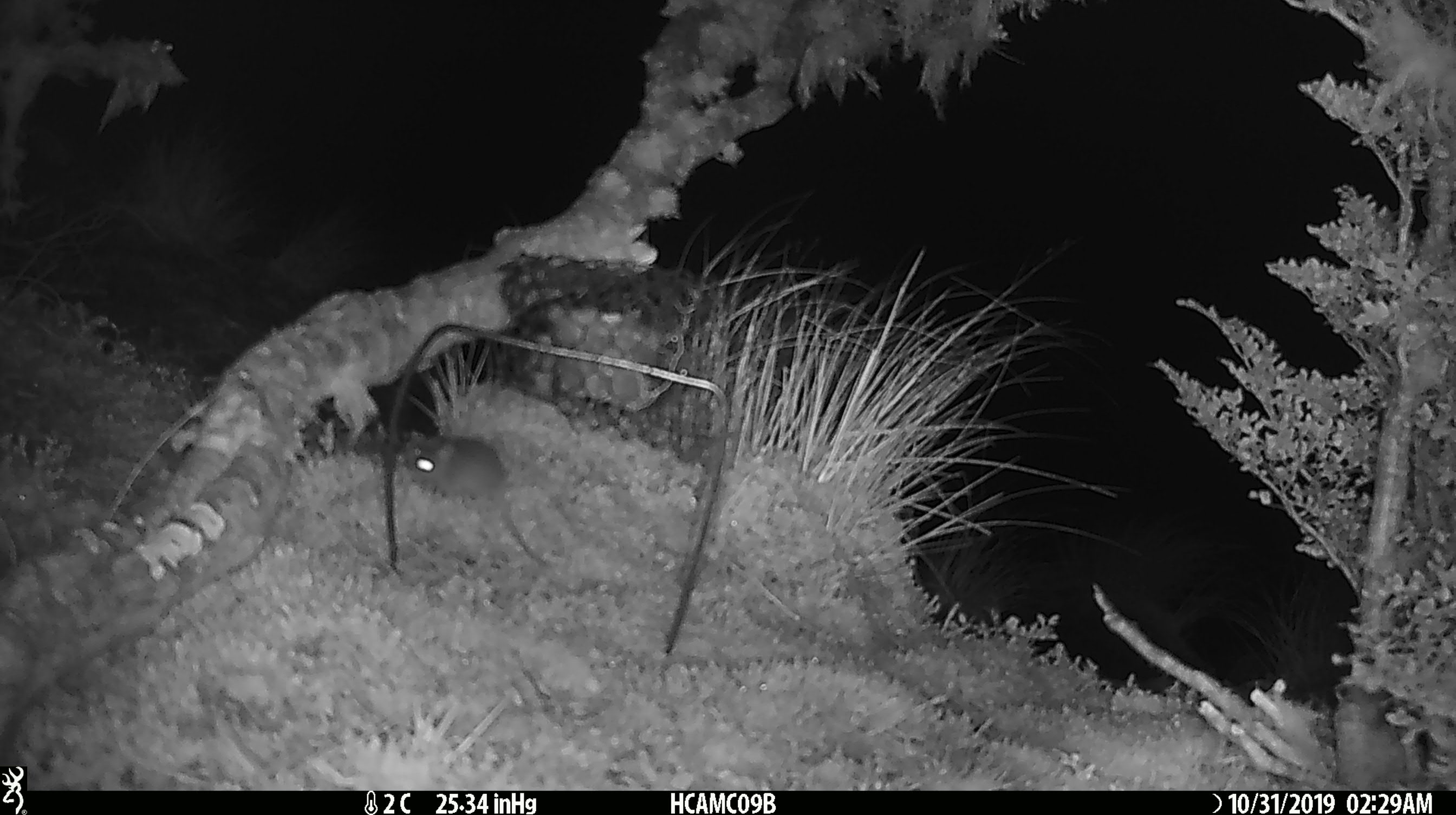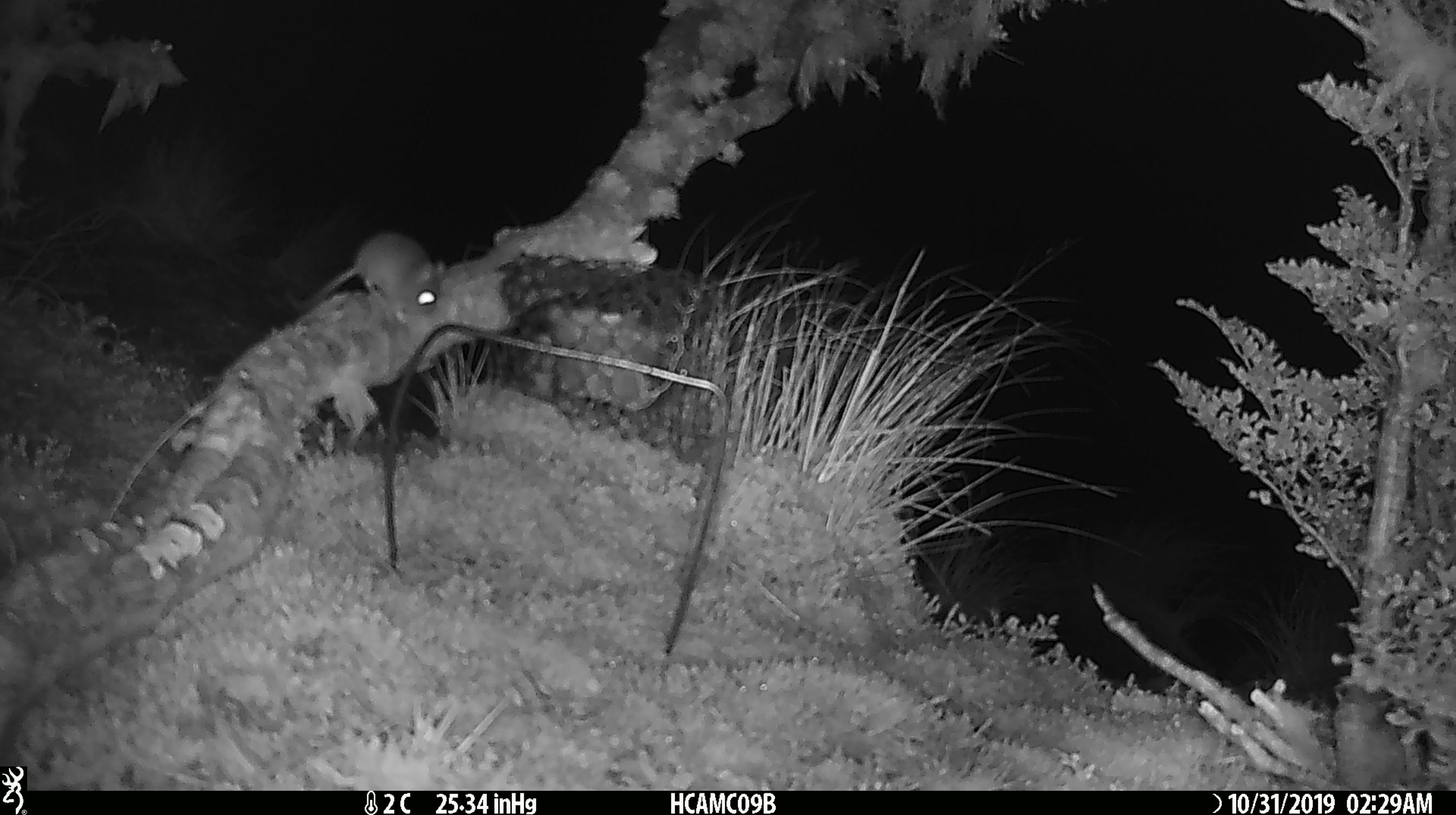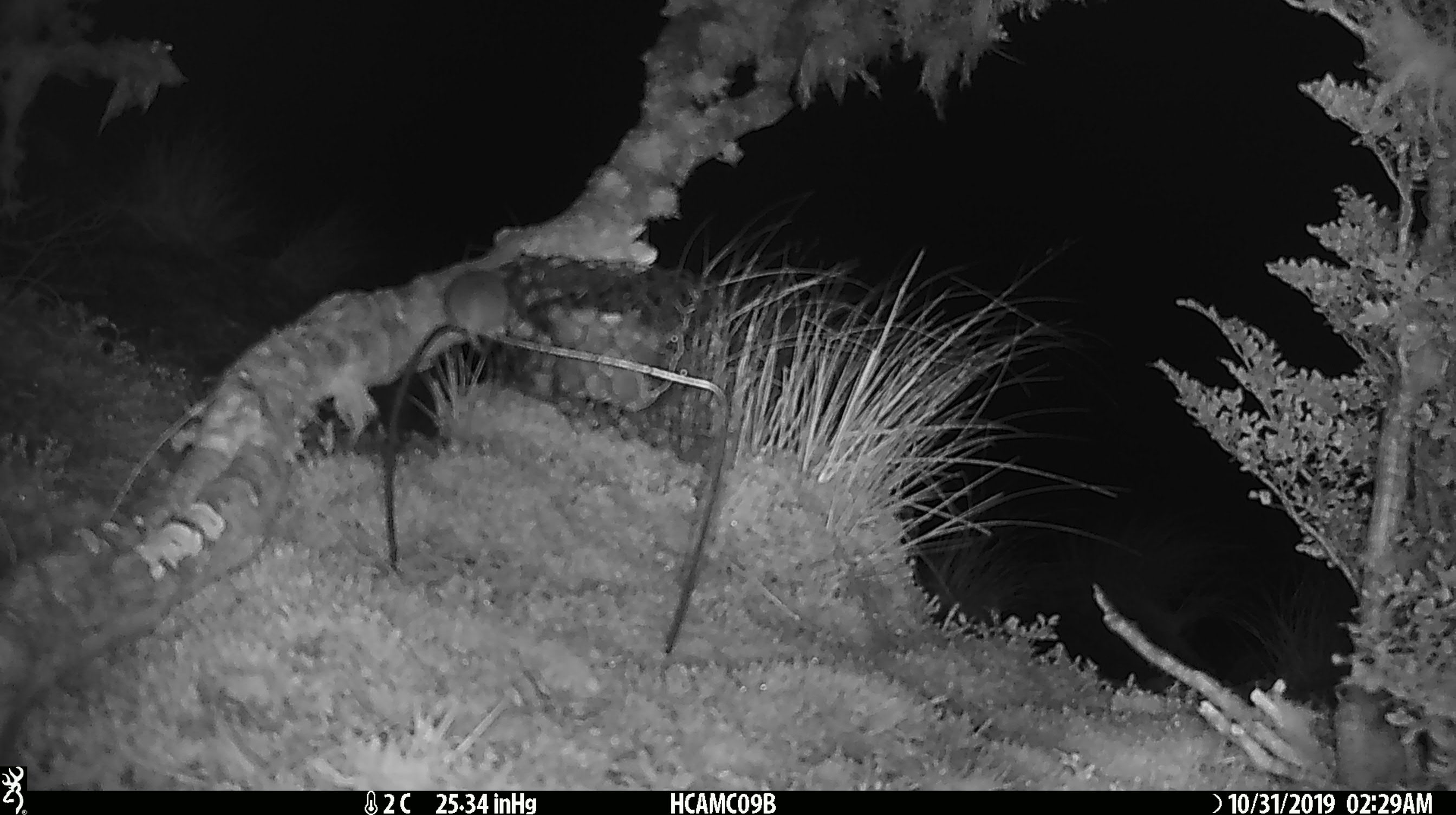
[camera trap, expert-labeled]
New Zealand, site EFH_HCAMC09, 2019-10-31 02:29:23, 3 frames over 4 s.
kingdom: Animalia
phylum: Chordata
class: Mammalia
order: Rodentia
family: Muridae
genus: Mus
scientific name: Mus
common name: mouse